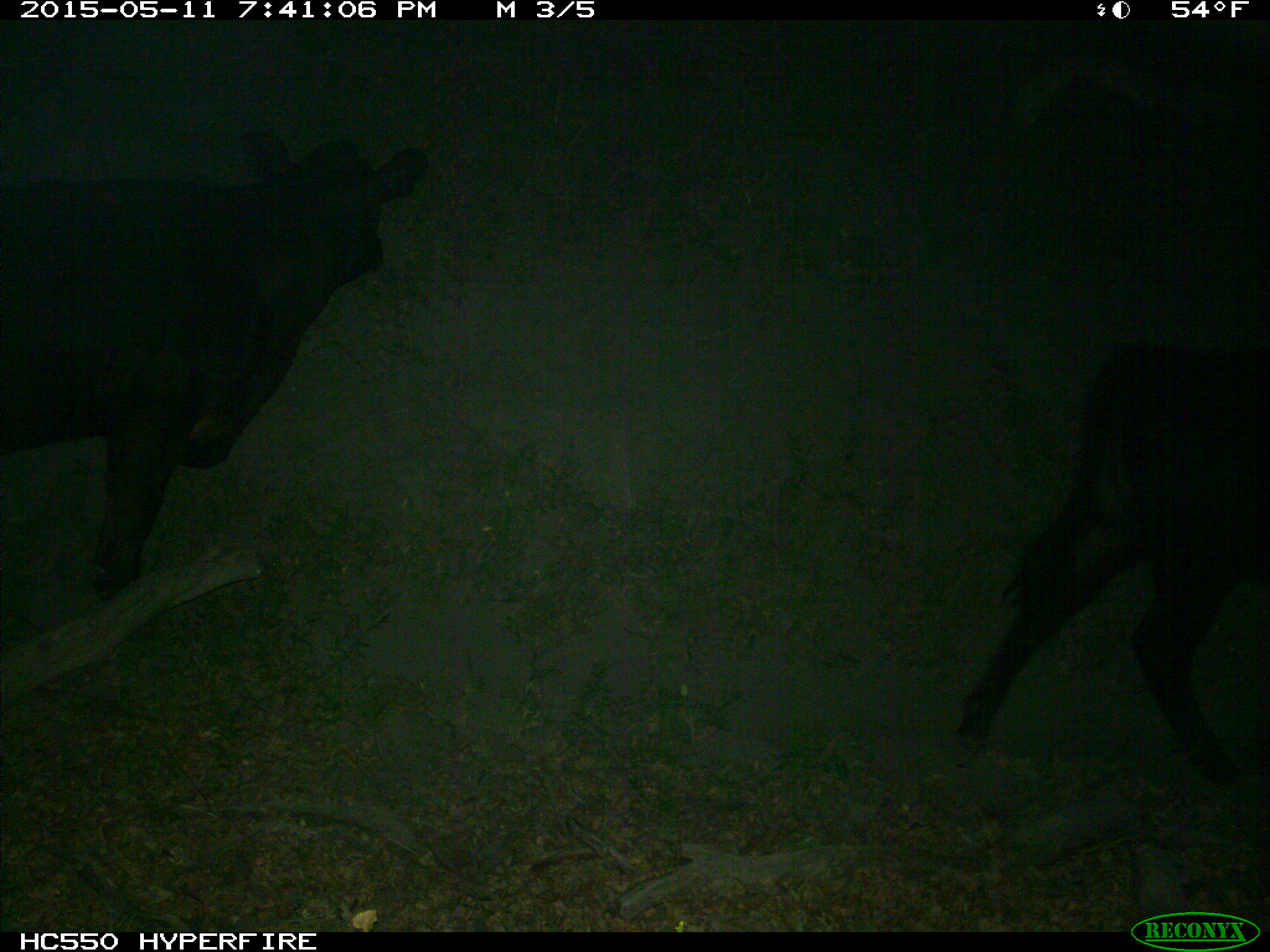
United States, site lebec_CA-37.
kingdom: Animalia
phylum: Chordata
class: Mammalia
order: Artiodactyla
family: Bovidae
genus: Bos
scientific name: Bos taurus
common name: domestic cow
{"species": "Bos taurus (domestic cow)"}